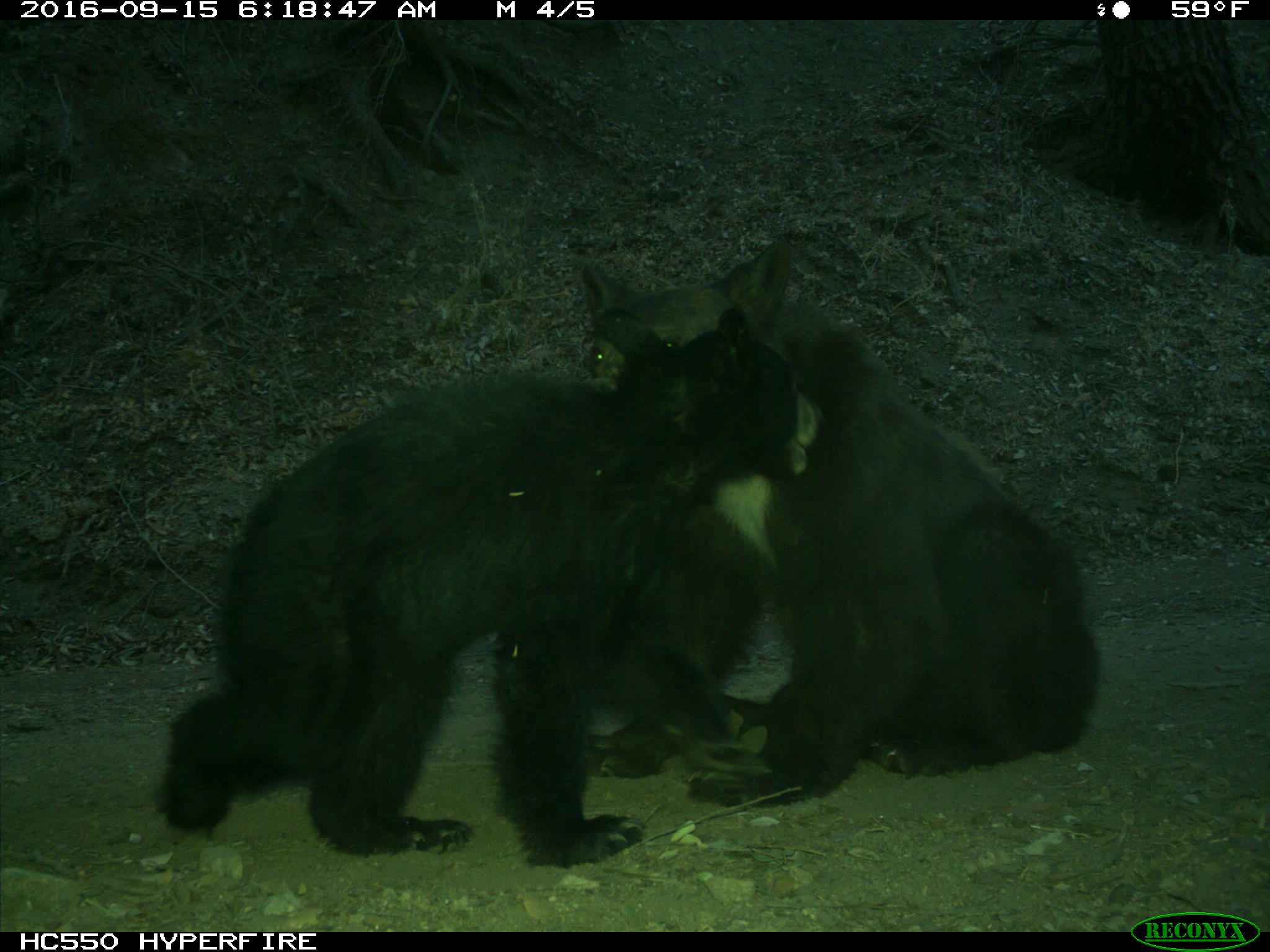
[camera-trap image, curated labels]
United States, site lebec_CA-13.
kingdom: Animalia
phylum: Chordata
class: Mammalia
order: Carnivora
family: Ursidae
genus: Ursus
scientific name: Ursus americanus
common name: american black bear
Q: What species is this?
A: Ursus americanus (american black bear).